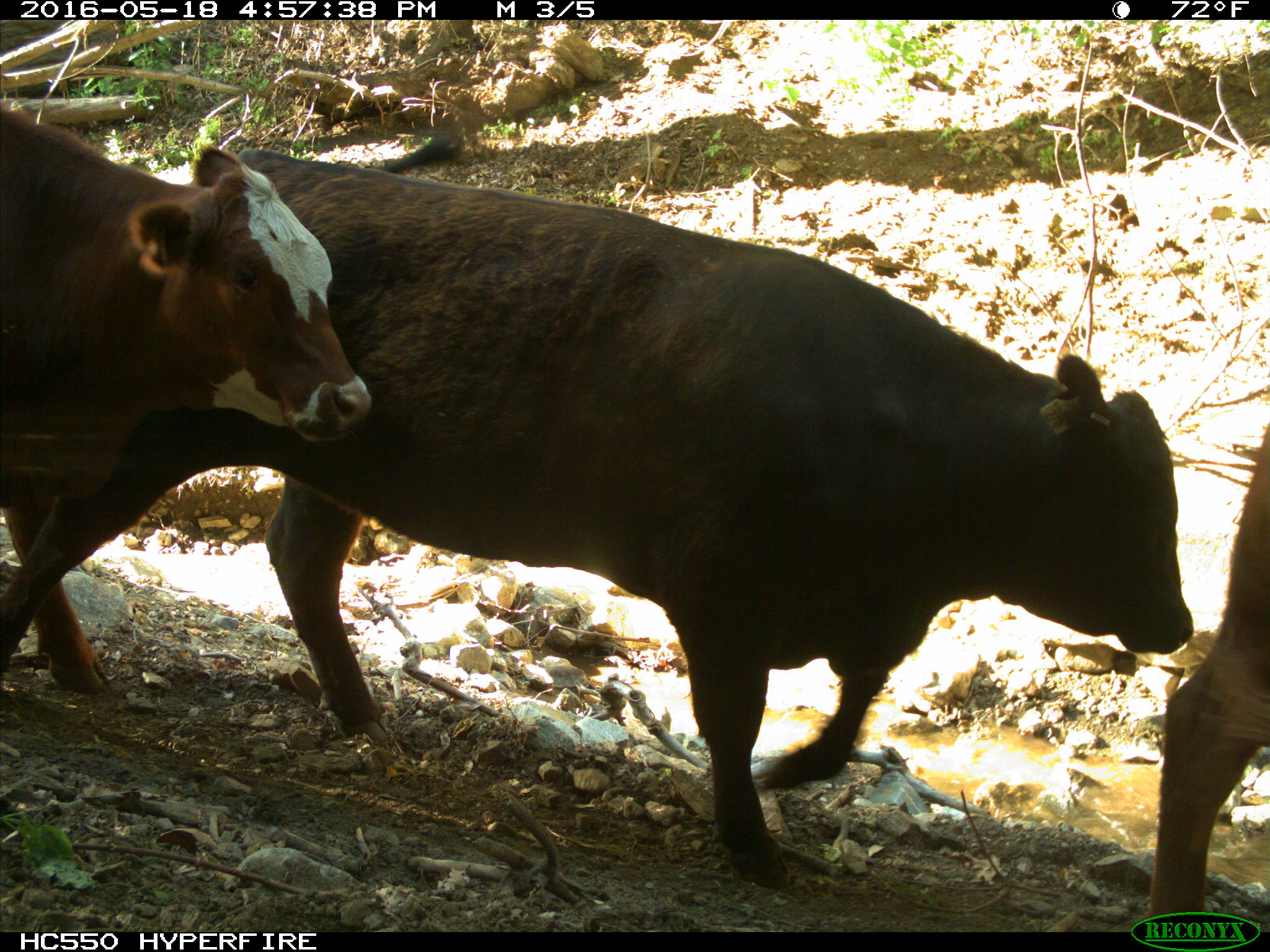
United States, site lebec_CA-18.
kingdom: Animalia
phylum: Chordata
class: Mammalia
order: Artiodactyla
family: Bovidae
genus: Bos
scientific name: Bos taurus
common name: domestic cow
Bos taurus (domestic cow).